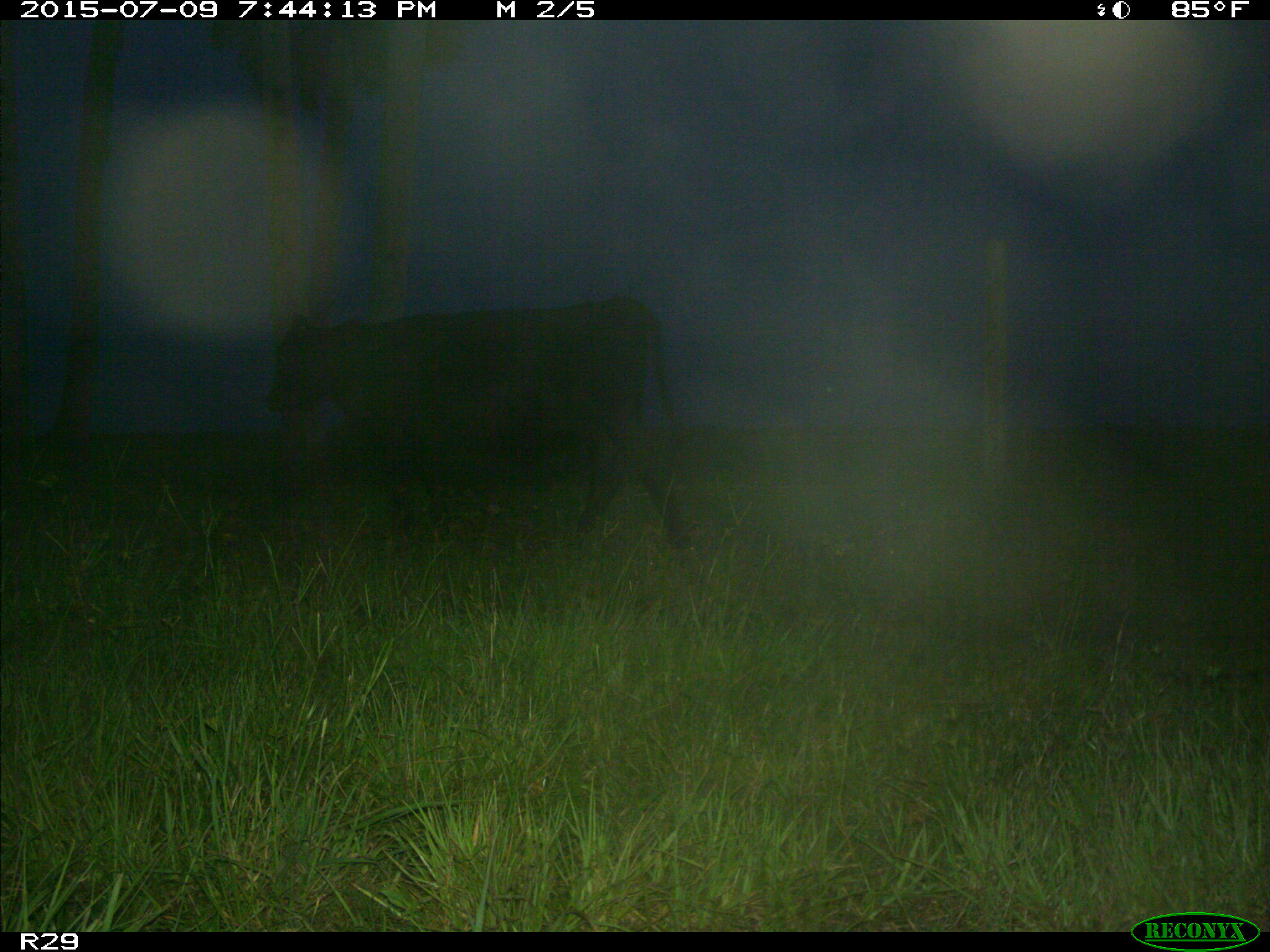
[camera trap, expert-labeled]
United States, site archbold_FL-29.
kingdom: Animalia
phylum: Chordata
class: Mammalia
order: Artiodactyla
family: Bovidae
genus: Bos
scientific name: Bos taurus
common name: domestic cow